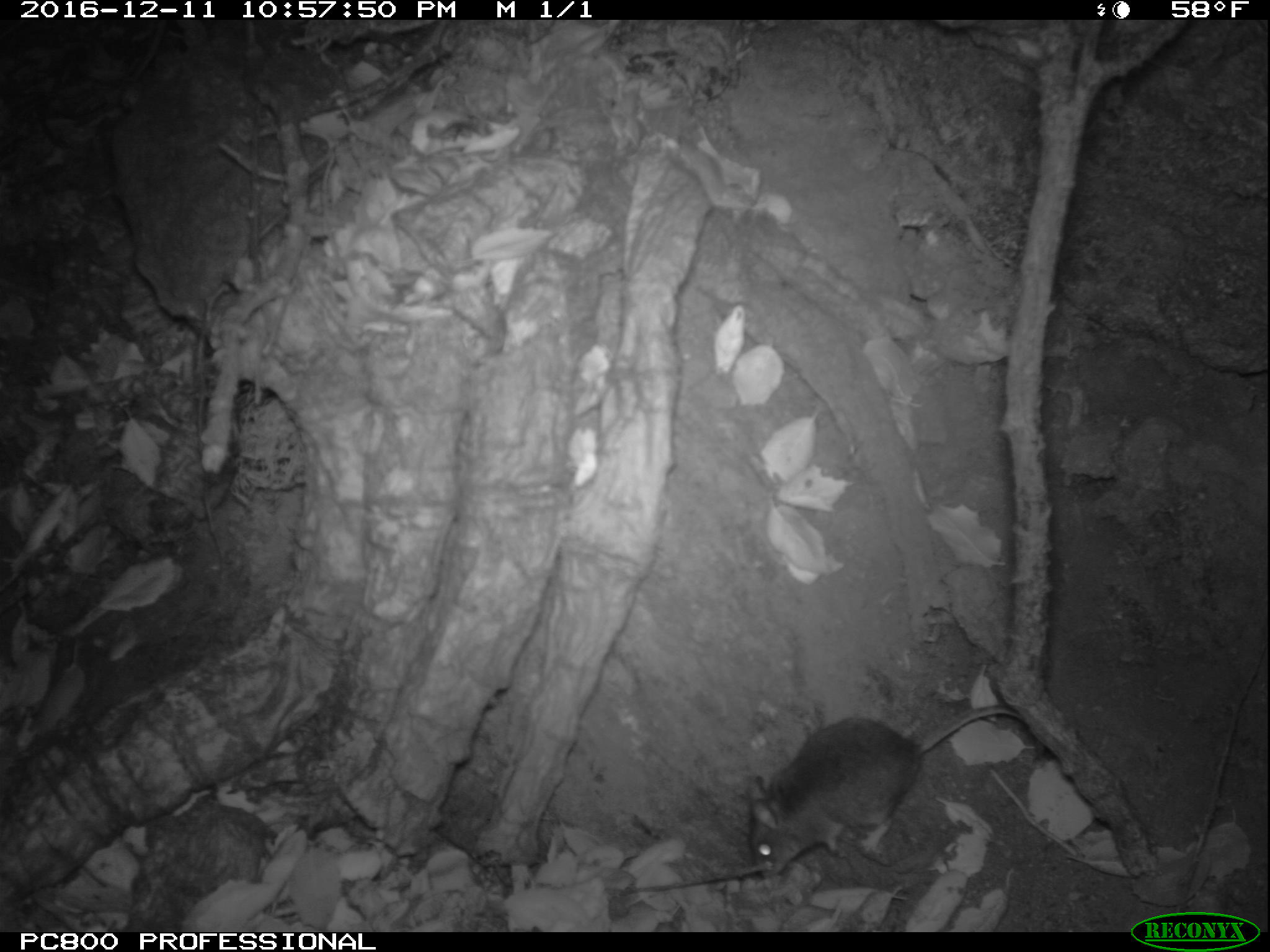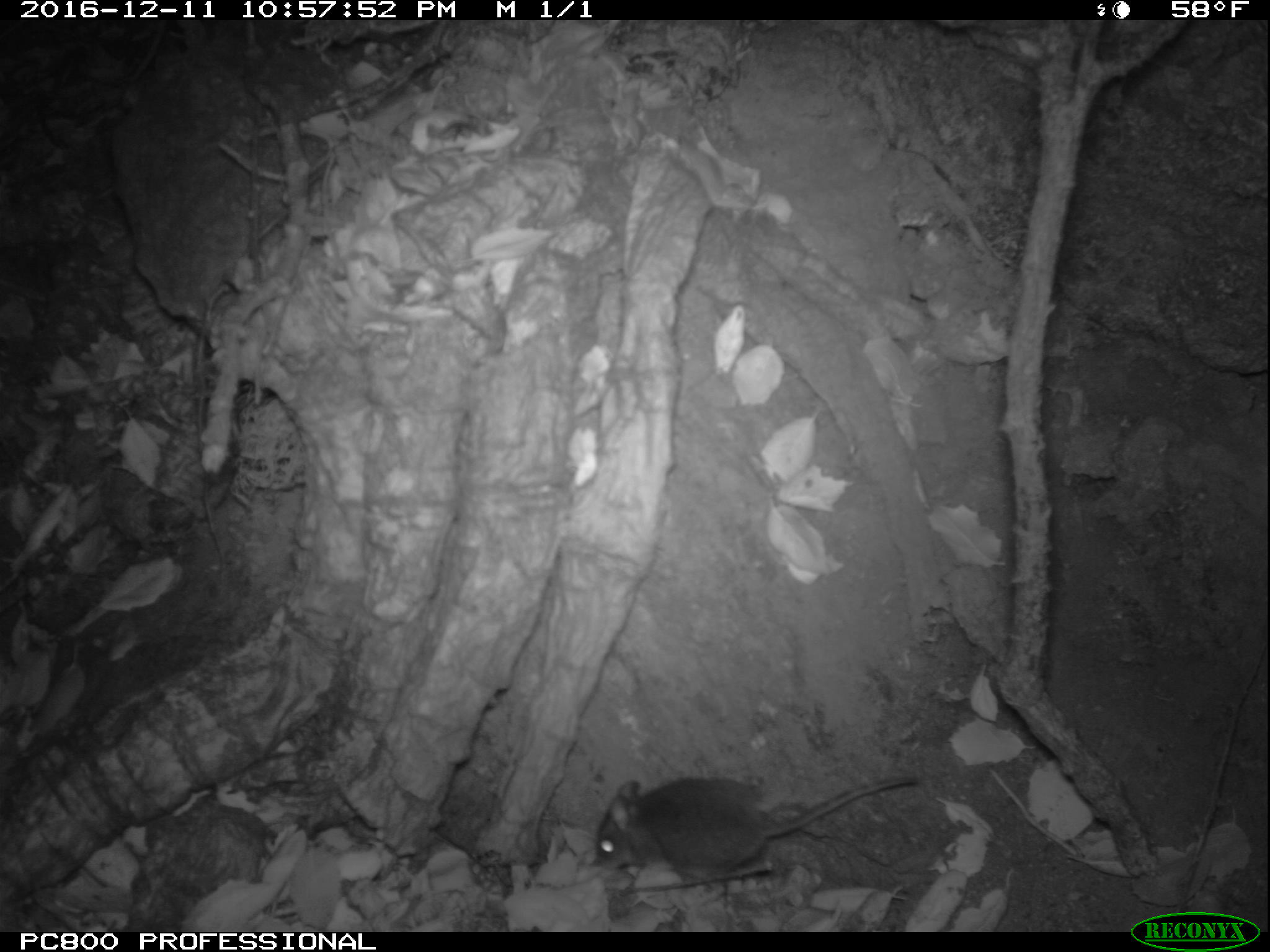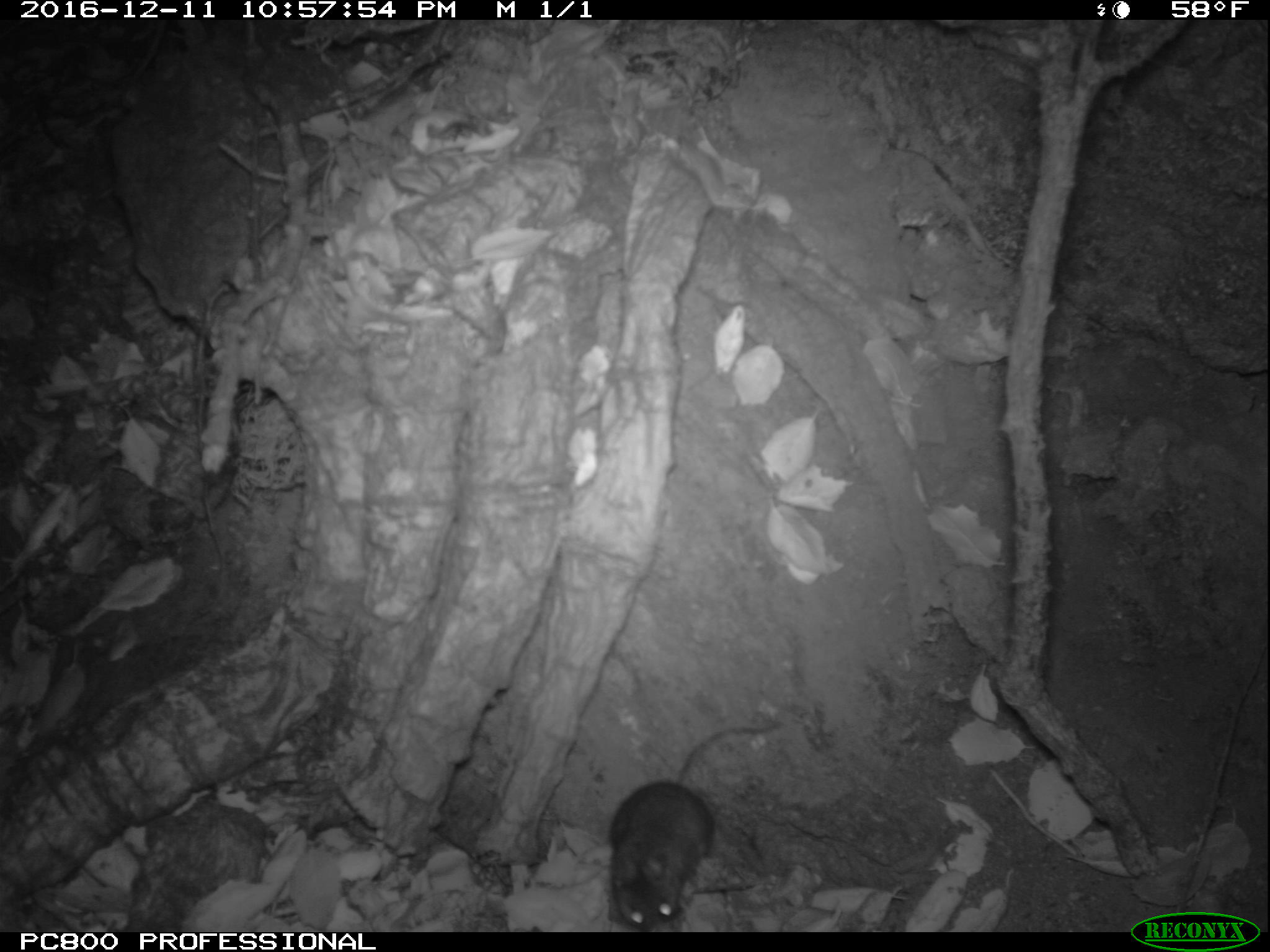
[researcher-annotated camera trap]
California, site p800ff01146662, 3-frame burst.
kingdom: Animalia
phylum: Chordata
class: Mammalia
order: Rodentia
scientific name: Rodentia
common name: rodent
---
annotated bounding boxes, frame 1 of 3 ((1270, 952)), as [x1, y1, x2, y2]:
rodent: [744, 706, 1024, 875]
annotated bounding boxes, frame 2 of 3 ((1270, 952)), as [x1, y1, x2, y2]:
rodent: [595, 777, 918, 883]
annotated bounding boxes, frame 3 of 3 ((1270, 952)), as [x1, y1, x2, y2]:
rodent: [607, 722, 780, 931]